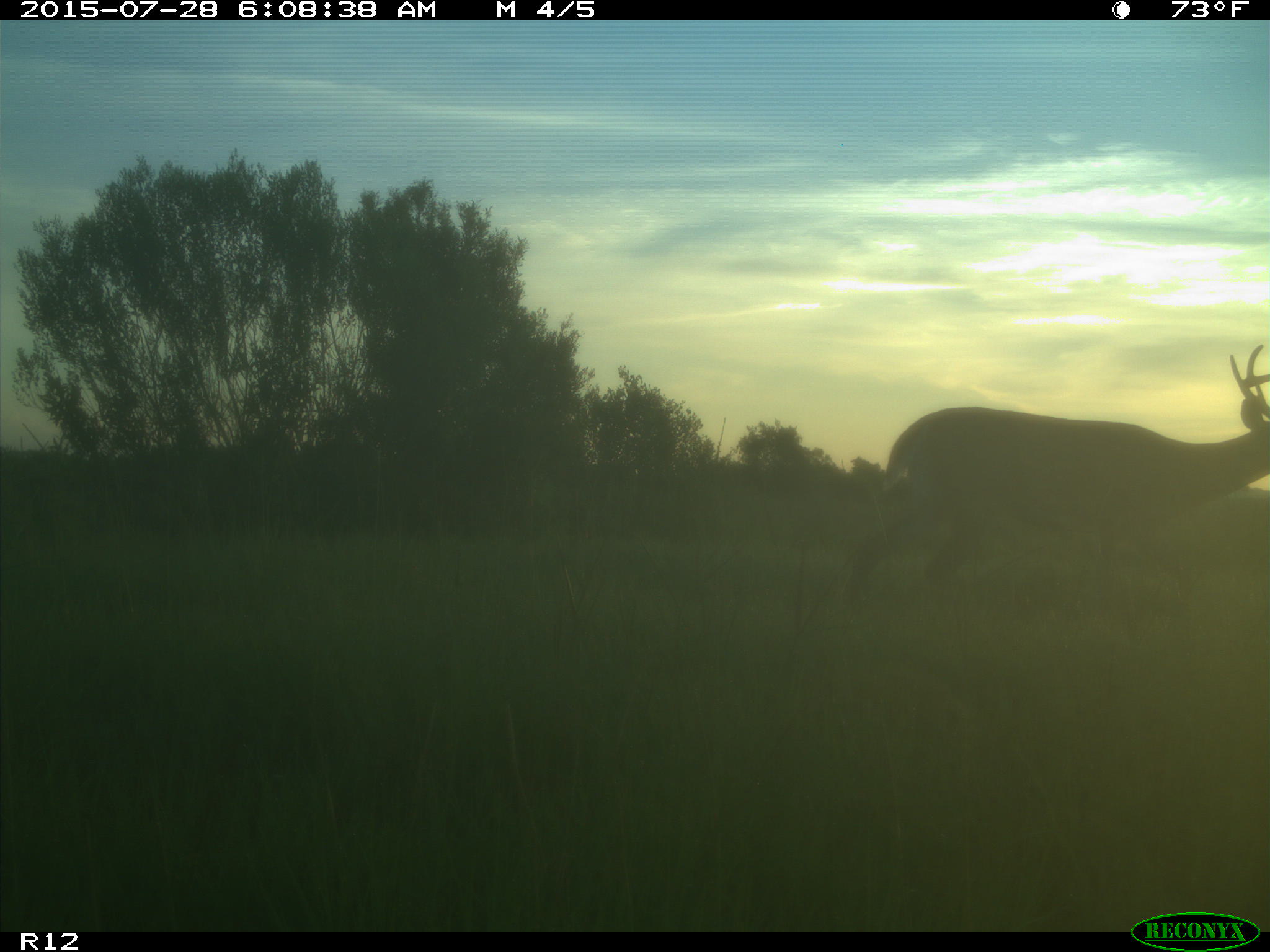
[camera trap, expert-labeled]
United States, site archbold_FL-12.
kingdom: Animalia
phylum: Chordata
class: Mammalia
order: Artiodactyla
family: Cervidae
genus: Odocoileus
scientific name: Odocoileus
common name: deer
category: unidentified deer